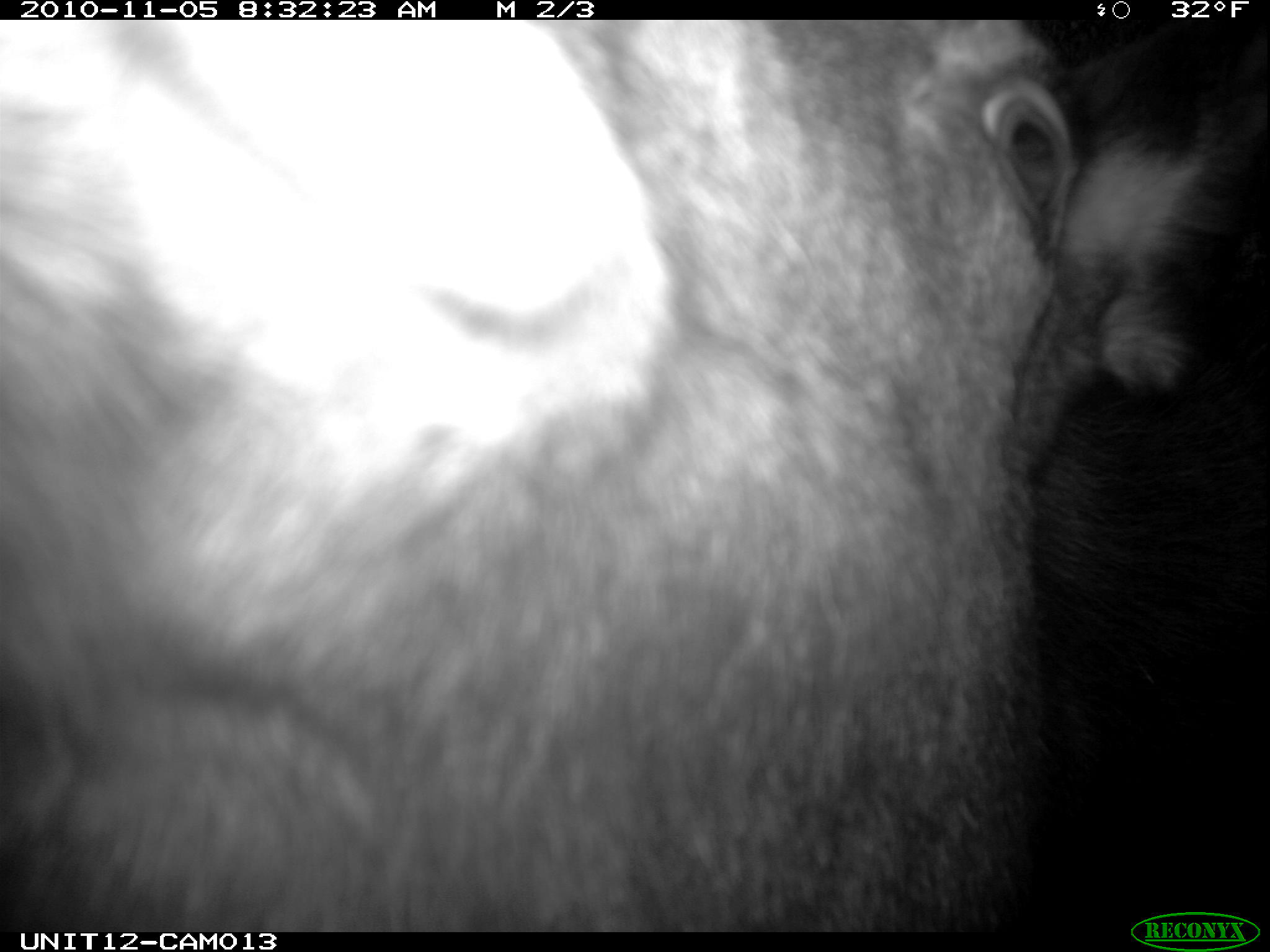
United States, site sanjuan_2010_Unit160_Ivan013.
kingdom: Animalia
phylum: Chordata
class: Mammalia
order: Artiodactyla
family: Cervidae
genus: Alces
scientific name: Alces alces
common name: moose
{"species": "Alces alces (moose)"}